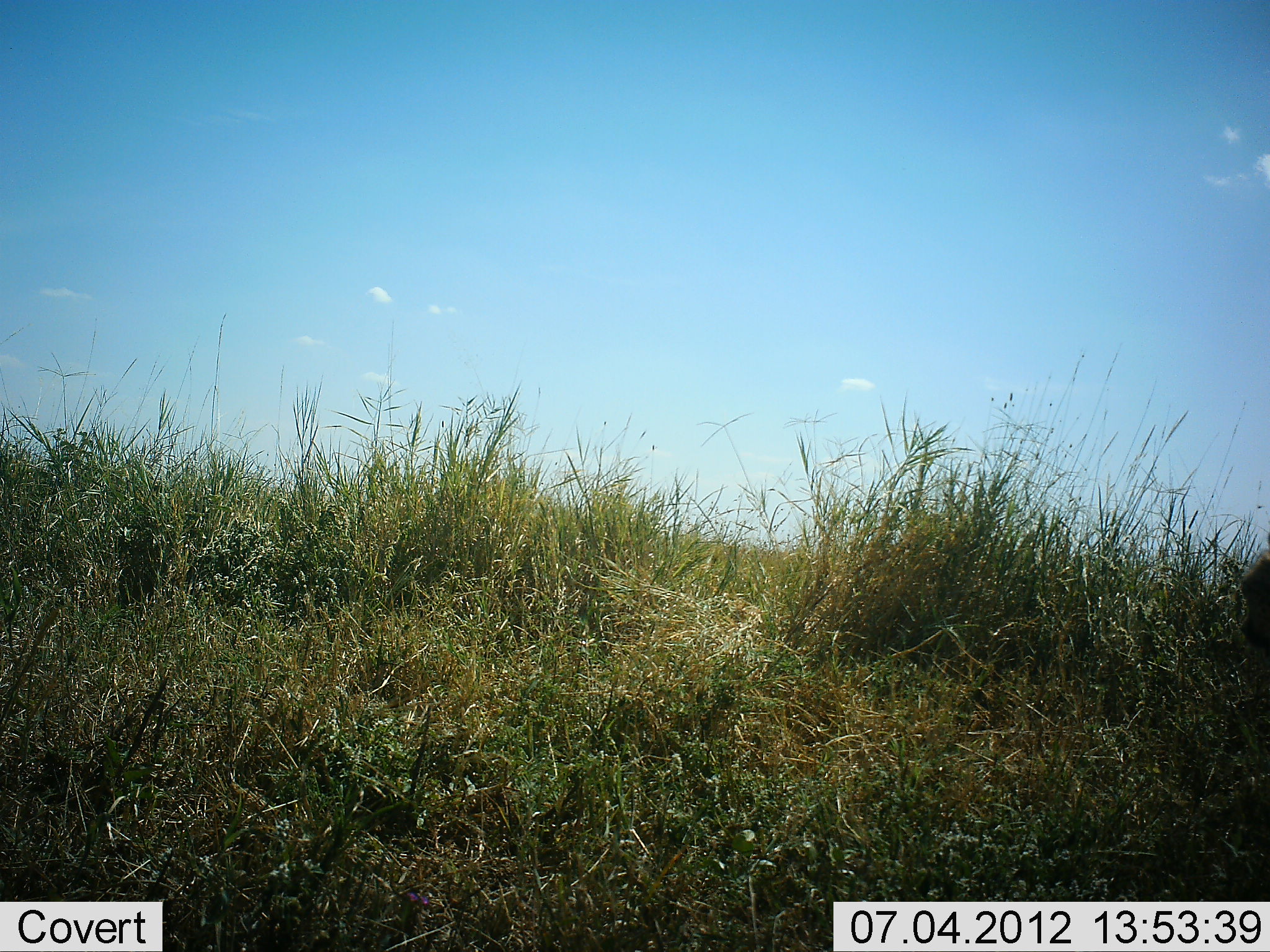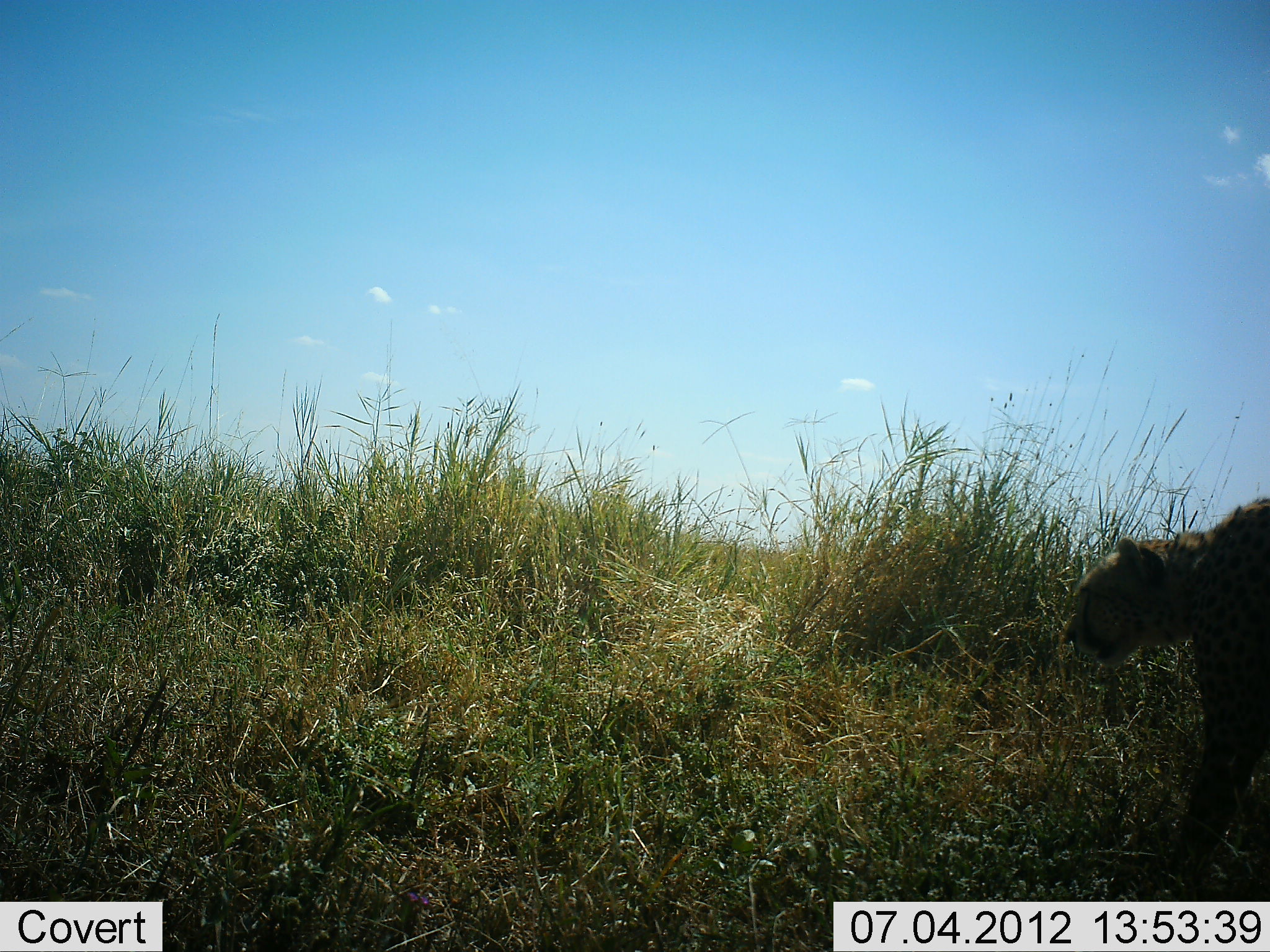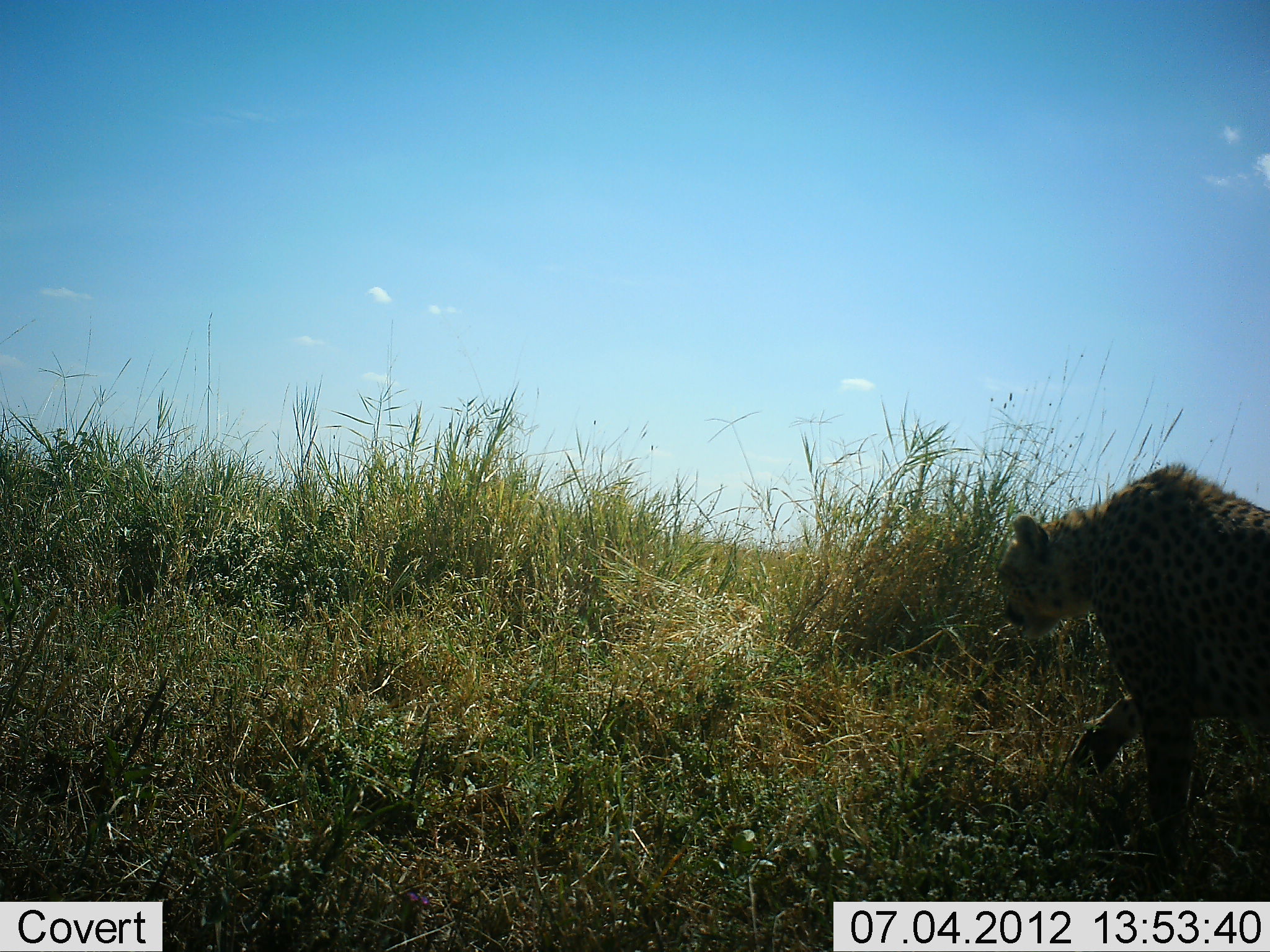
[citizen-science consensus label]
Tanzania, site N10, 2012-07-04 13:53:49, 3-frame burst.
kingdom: Animalia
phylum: Chordata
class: Mammalia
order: Carnivora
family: Felidae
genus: Acinonyx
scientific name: Acinonyx jubatus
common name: cheetah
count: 1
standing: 10%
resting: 0%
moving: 100%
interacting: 0%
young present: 0%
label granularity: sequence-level